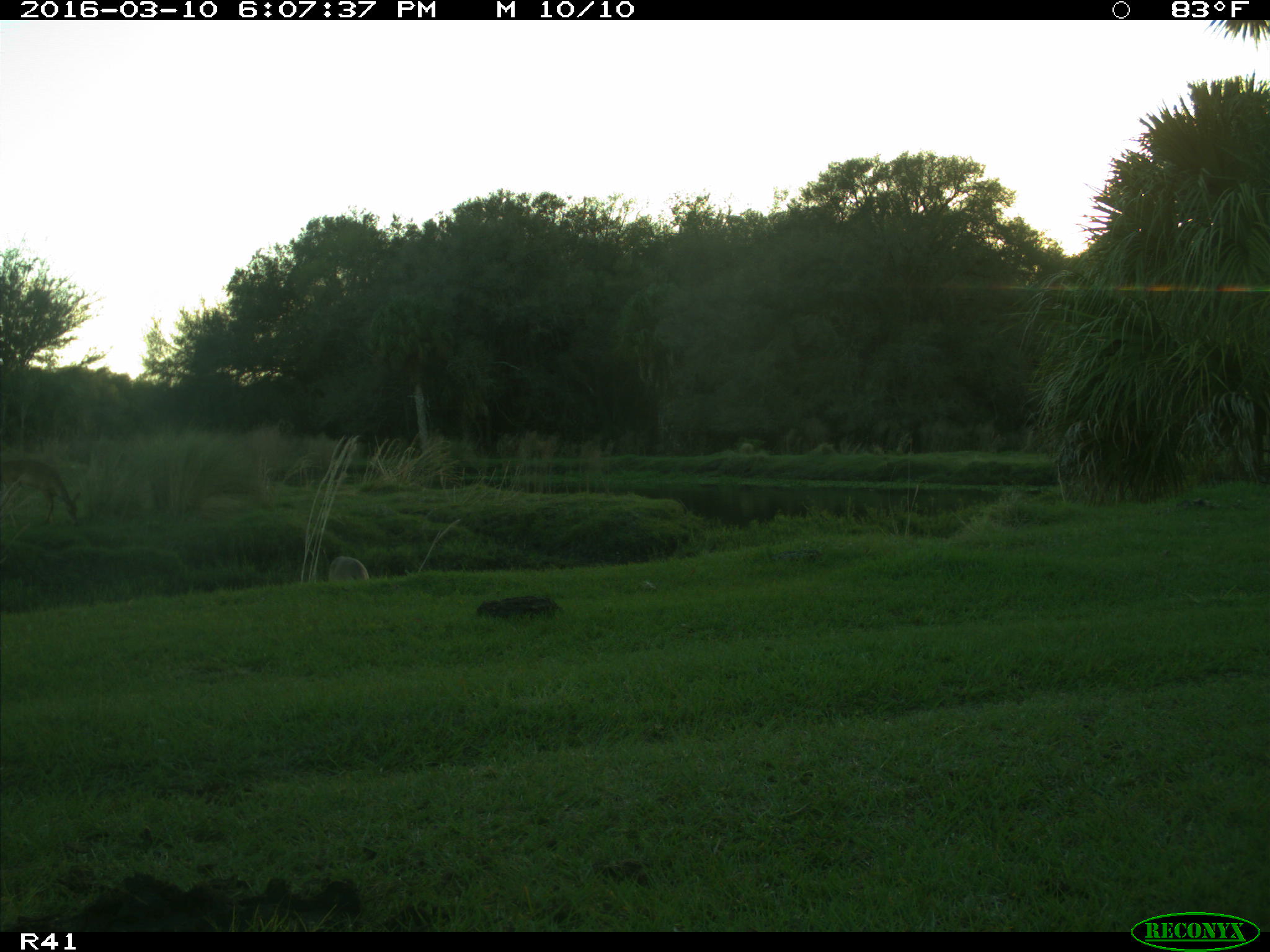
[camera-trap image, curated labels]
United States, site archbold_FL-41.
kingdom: Animalia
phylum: Chordata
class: Mammalia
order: Artiodactyla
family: Cervidae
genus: Odocoileus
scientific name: Odocoileus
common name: deer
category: unidentified deer